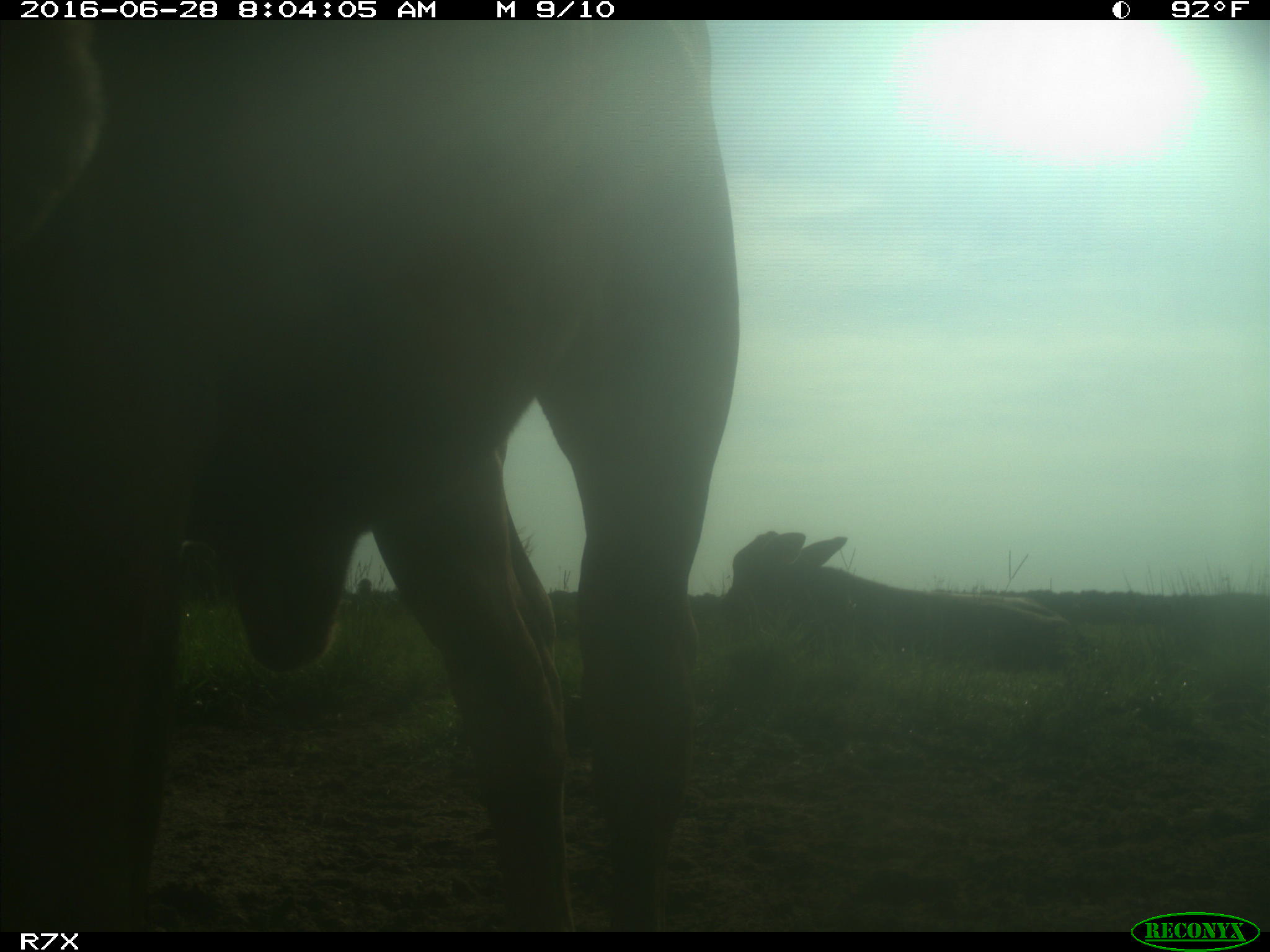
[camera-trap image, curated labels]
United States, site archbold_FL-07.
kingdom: Animalia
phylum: Chordata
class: Mammalia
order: Artiodactyla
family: Bovidae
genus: Bos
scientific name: Bos taurus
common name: domestic cow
Bos taurus (domestic cow).